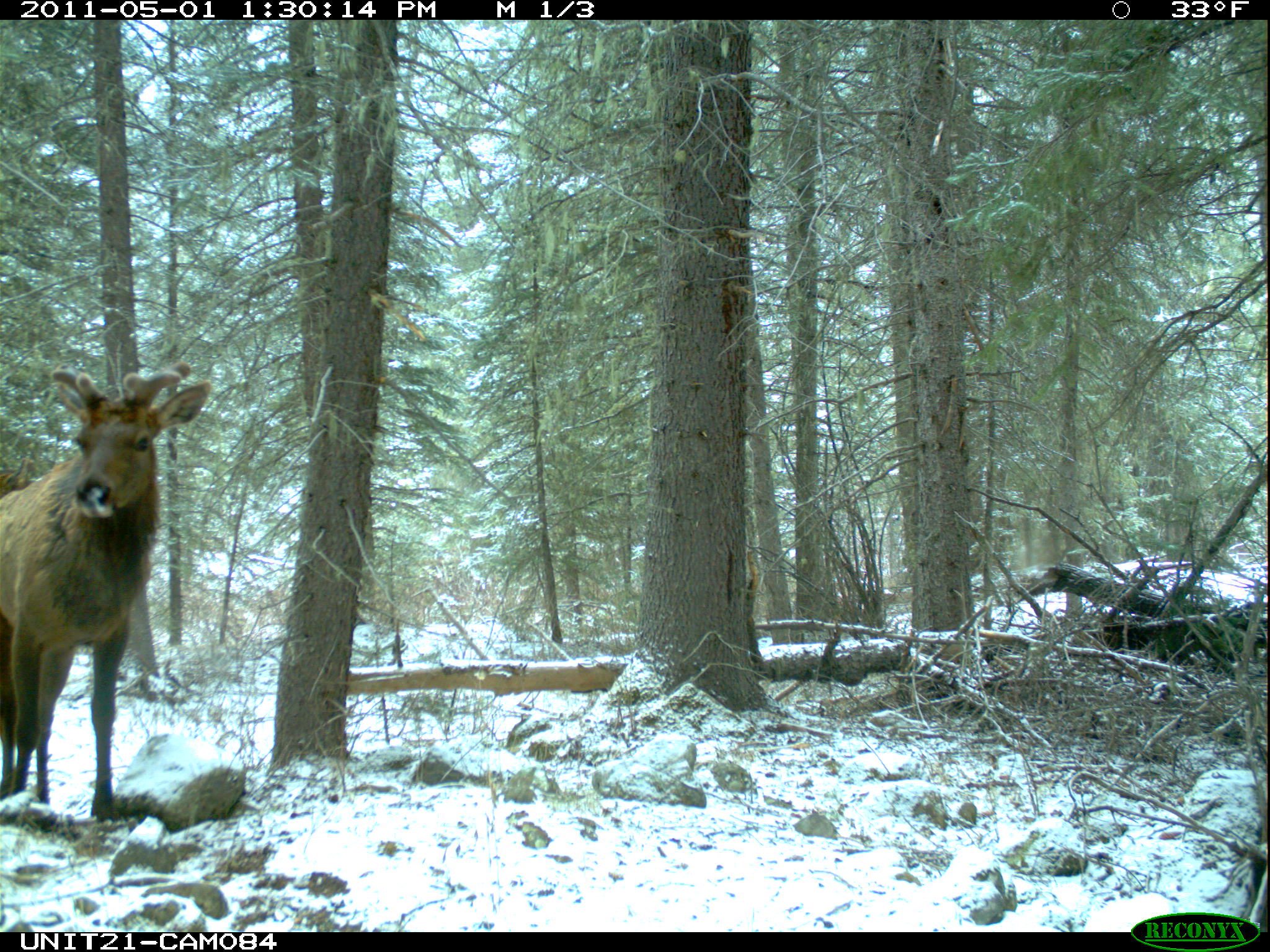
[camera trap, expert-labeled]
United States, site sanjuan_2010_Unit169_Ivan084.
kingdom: Animalia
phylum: Chordata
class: Mammalia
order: Artiodactyla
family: Cervidae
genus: Cervus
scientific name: Cervus elaphus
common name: red deer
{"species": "Cervus elaphus (red deer)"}